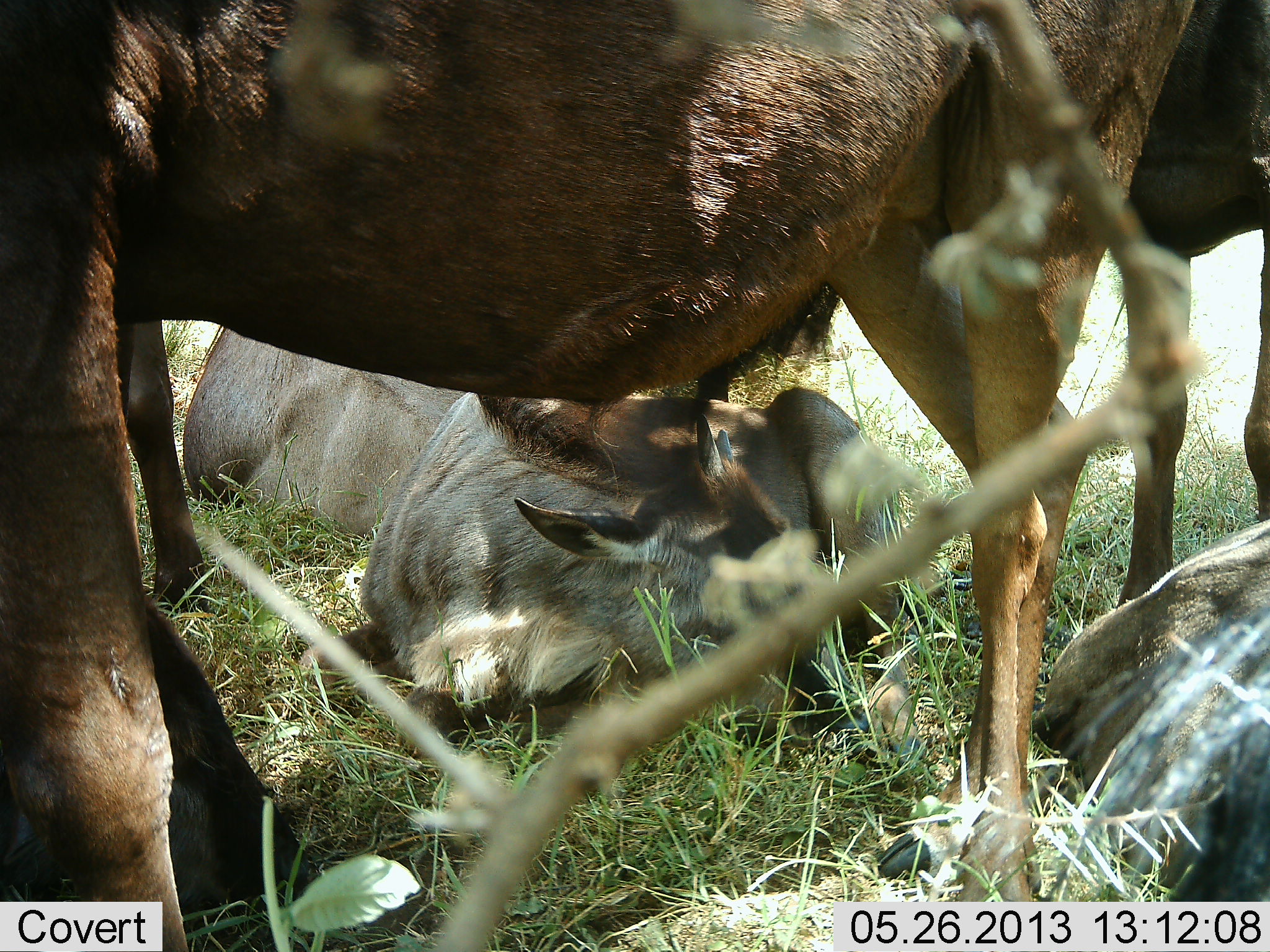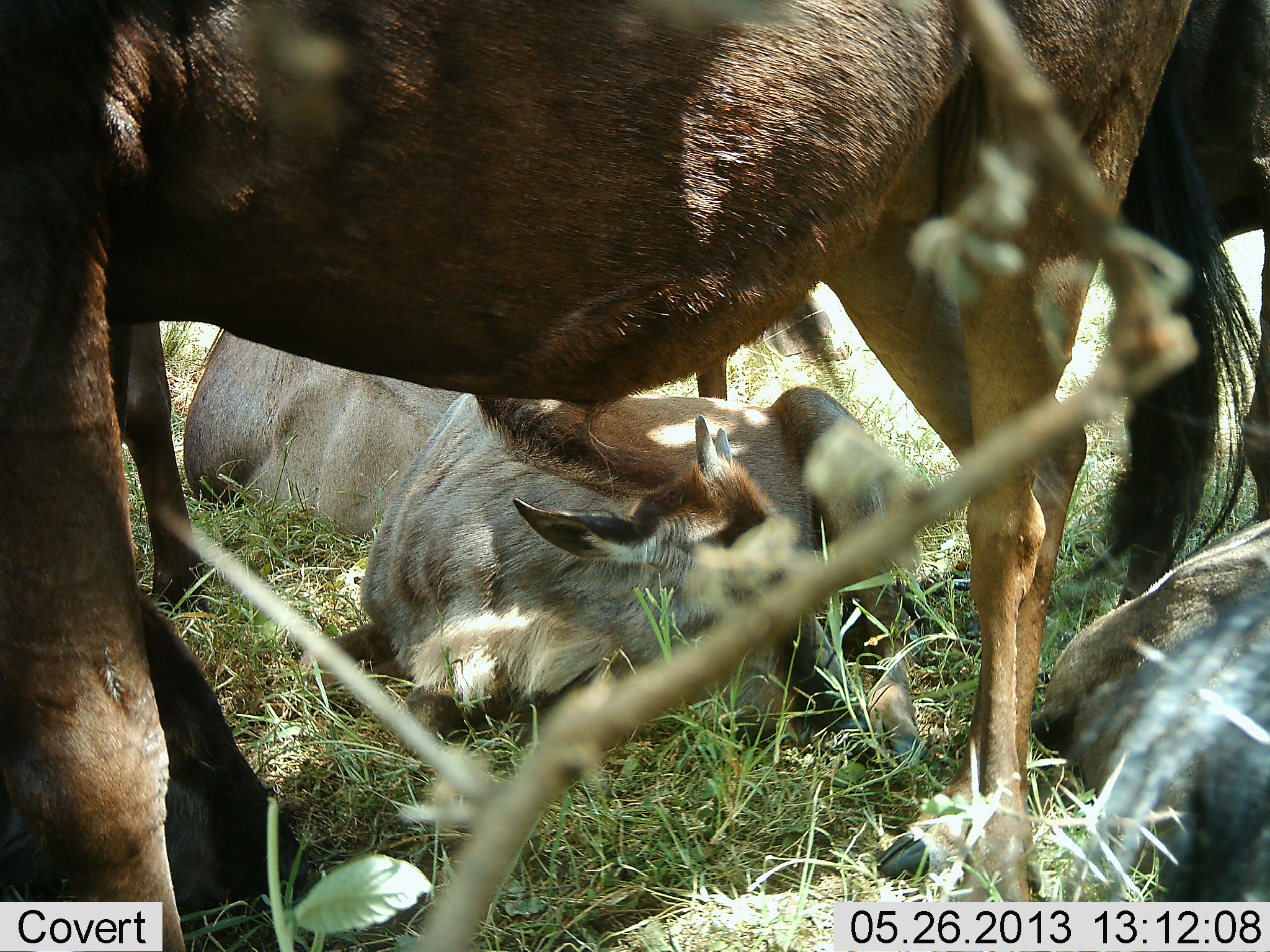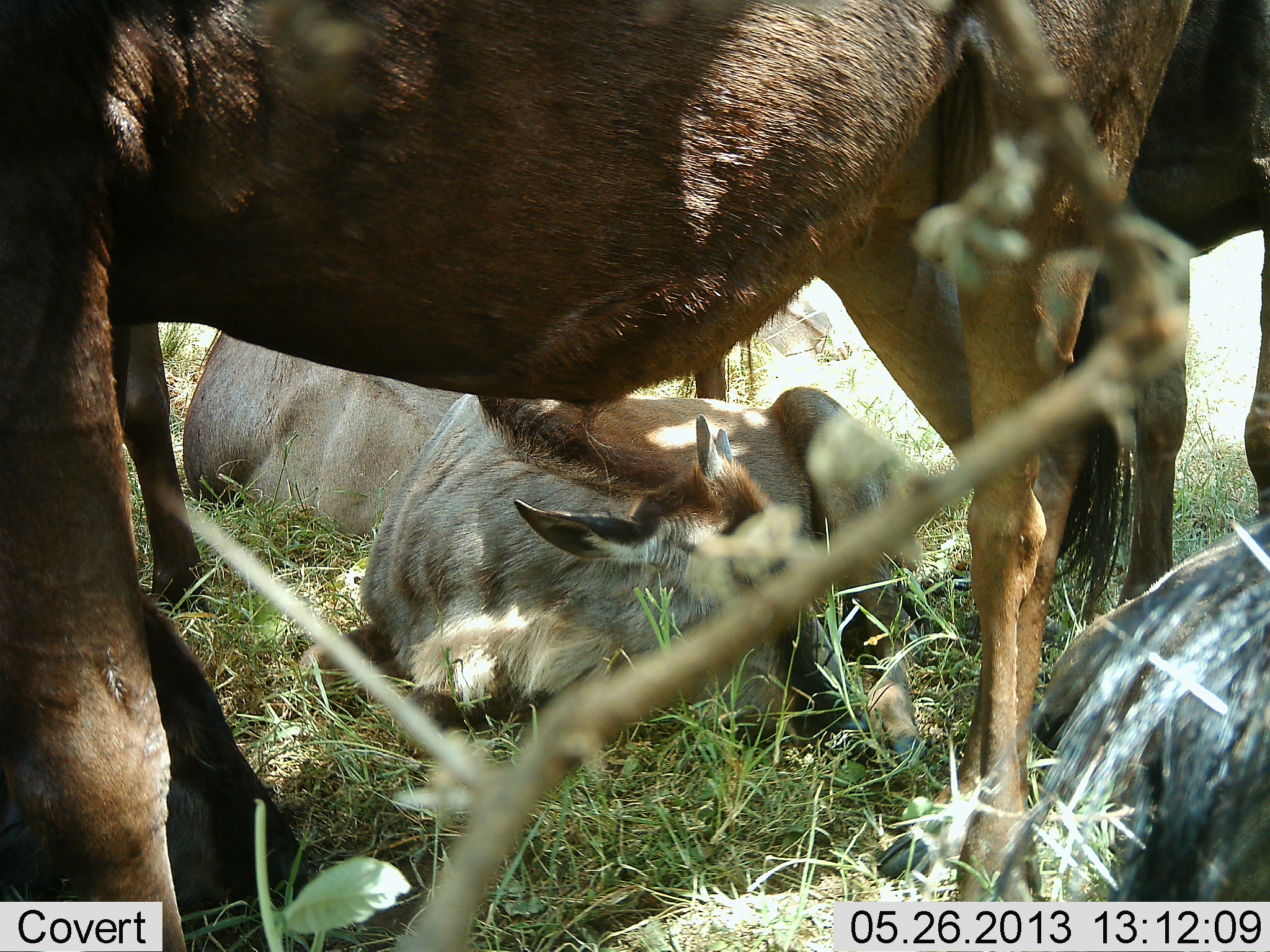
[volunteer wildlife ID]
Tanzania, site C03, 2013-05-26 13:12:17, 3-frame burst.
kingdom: Animalia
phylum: Chordata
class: Mammalia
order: Artiodactyla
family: Bovidae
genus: Connochaetes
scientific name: Connochaetes taurinus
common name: blue wildebeest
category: wildebeest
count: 5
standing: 87%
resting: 96%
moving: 0%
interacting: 0%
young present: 65%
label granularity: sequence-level